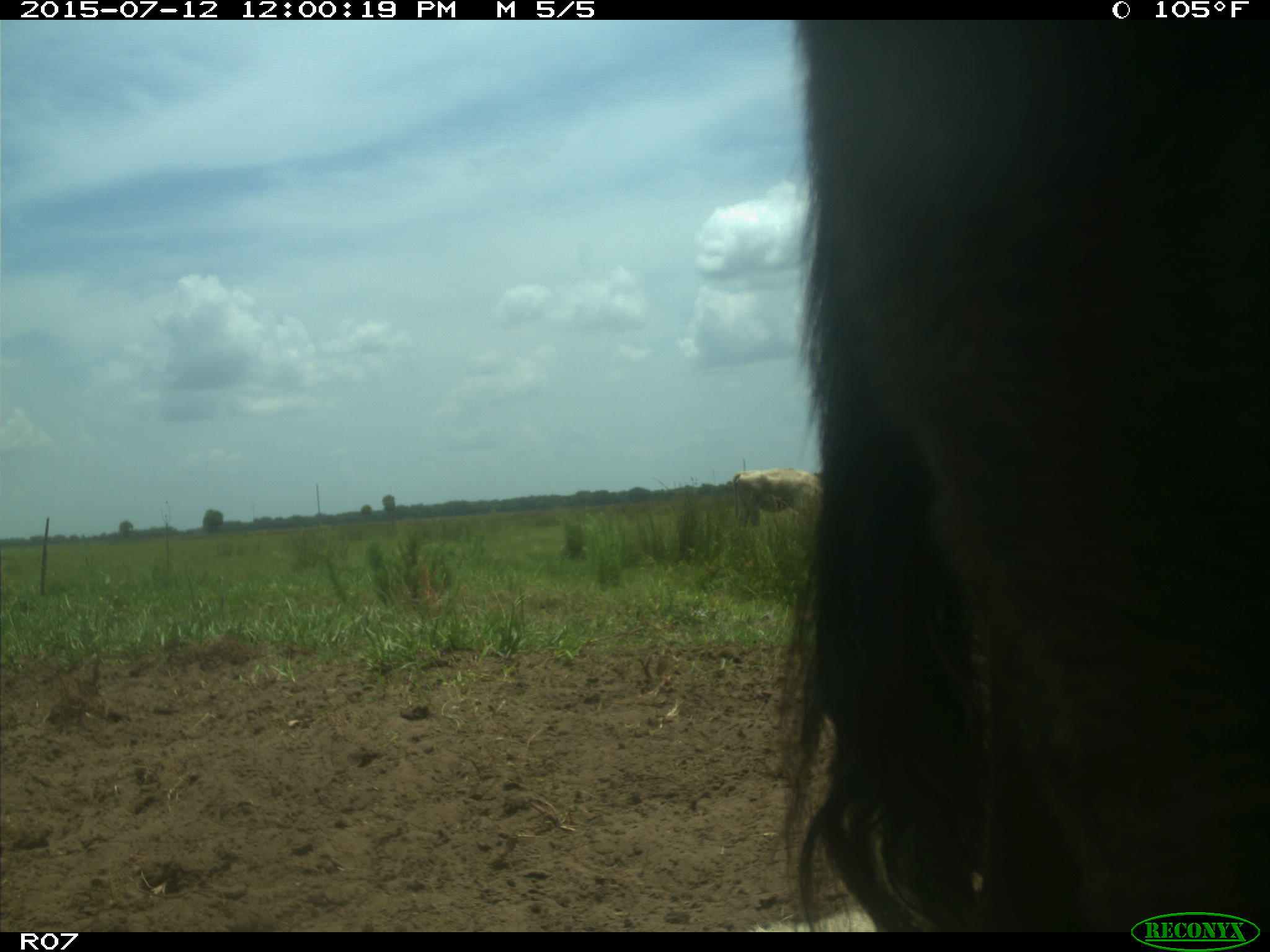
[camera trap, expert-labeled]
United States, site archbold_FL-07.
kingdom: Animalia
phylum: Chordata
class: Mammalia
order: Artiodactyla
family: Bovidae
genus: Bos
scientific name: Bos taurus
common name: domestic cow